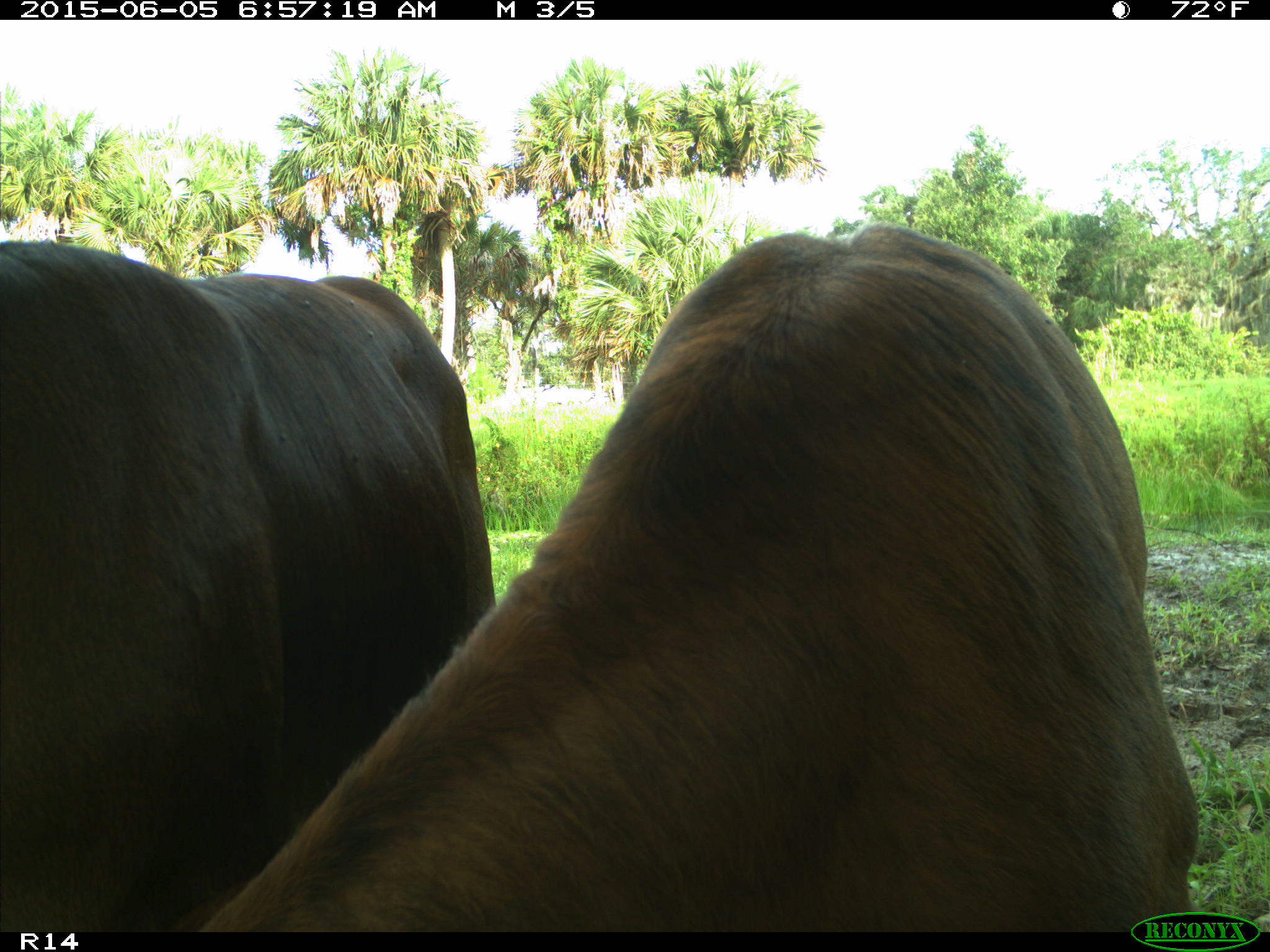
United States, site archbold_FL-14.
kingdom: Animalia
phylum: Chordata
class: Mammalia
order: Artiodactyla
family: Bovidae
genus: Bos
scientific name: Bos taurus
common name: domestic cow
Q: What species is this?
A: Bos taurus (domestic cow).